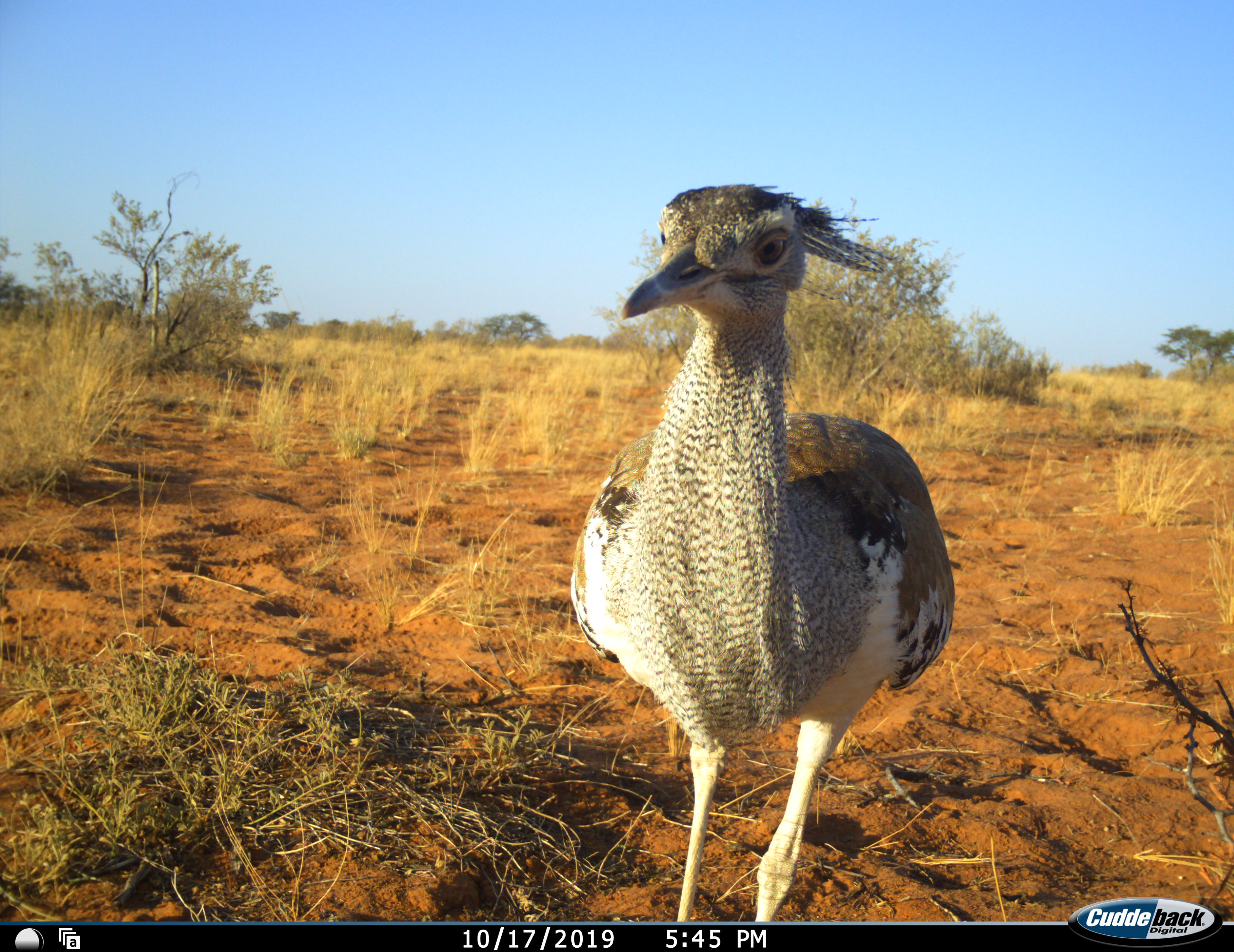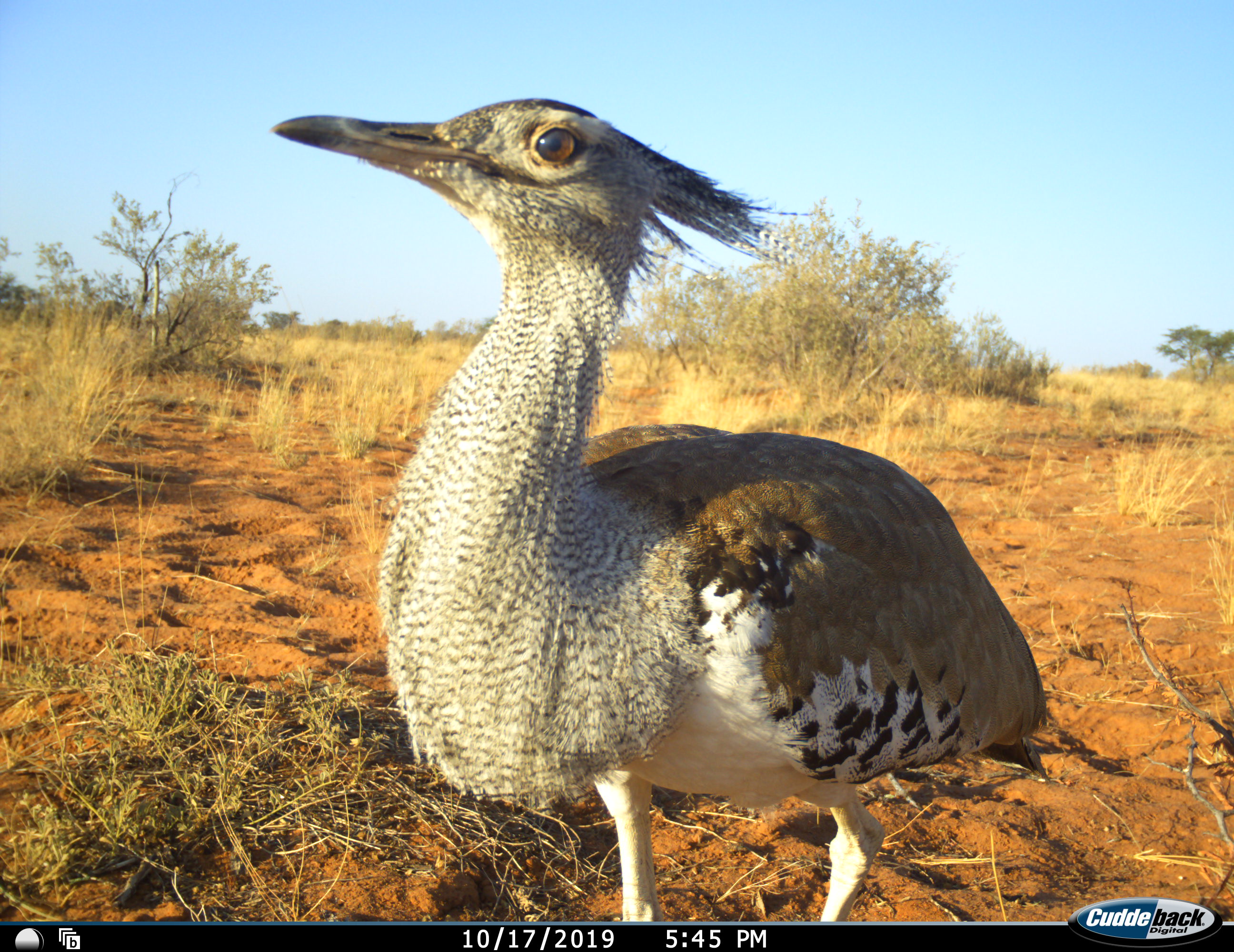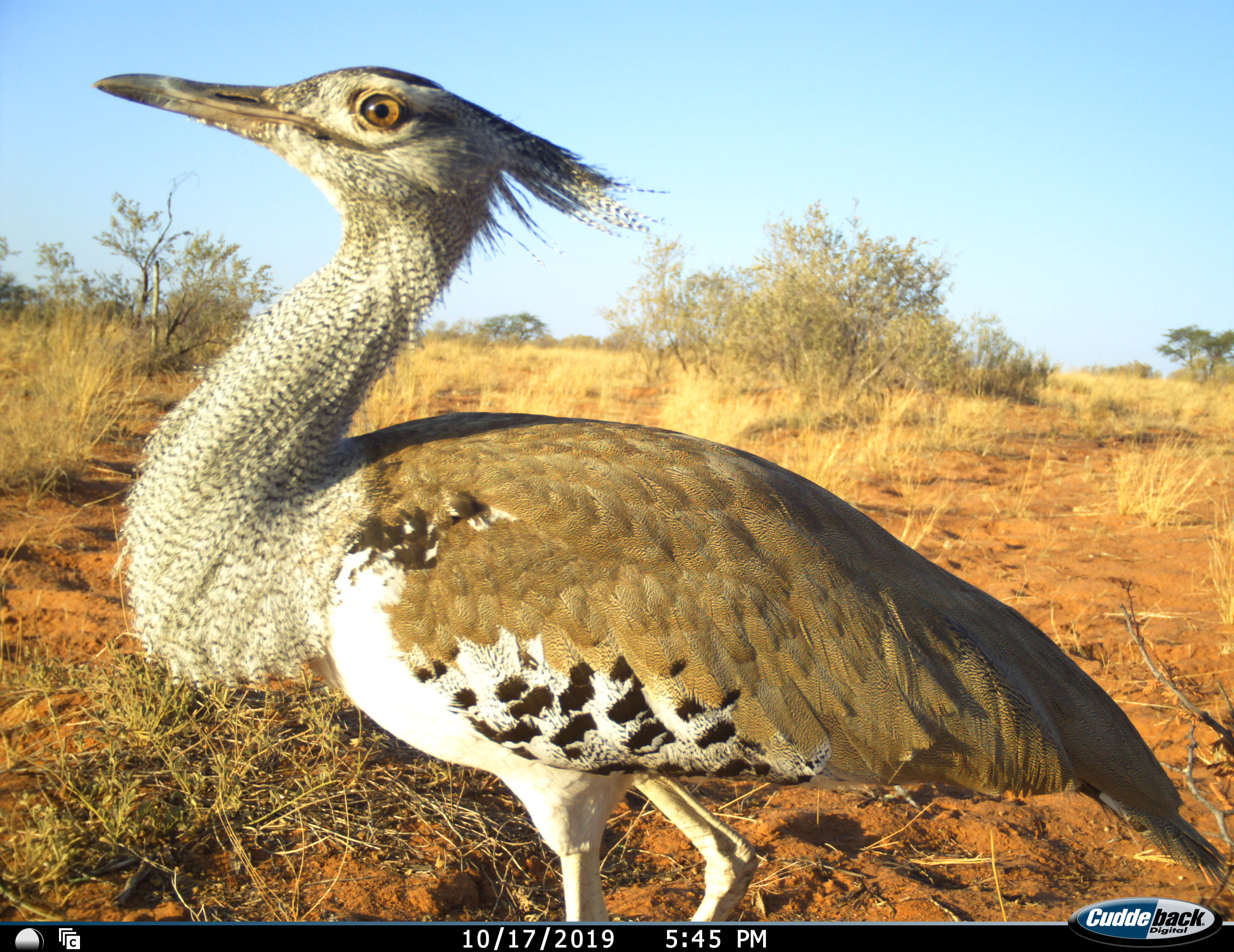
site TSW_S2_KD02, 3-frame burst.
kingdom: Animalia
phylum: Chordata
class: Aves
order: Otidiformes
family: Otididae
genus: Ardeotis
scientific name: Ardeotis kori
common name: kori bustard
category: bustardkori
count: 1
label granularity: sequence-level